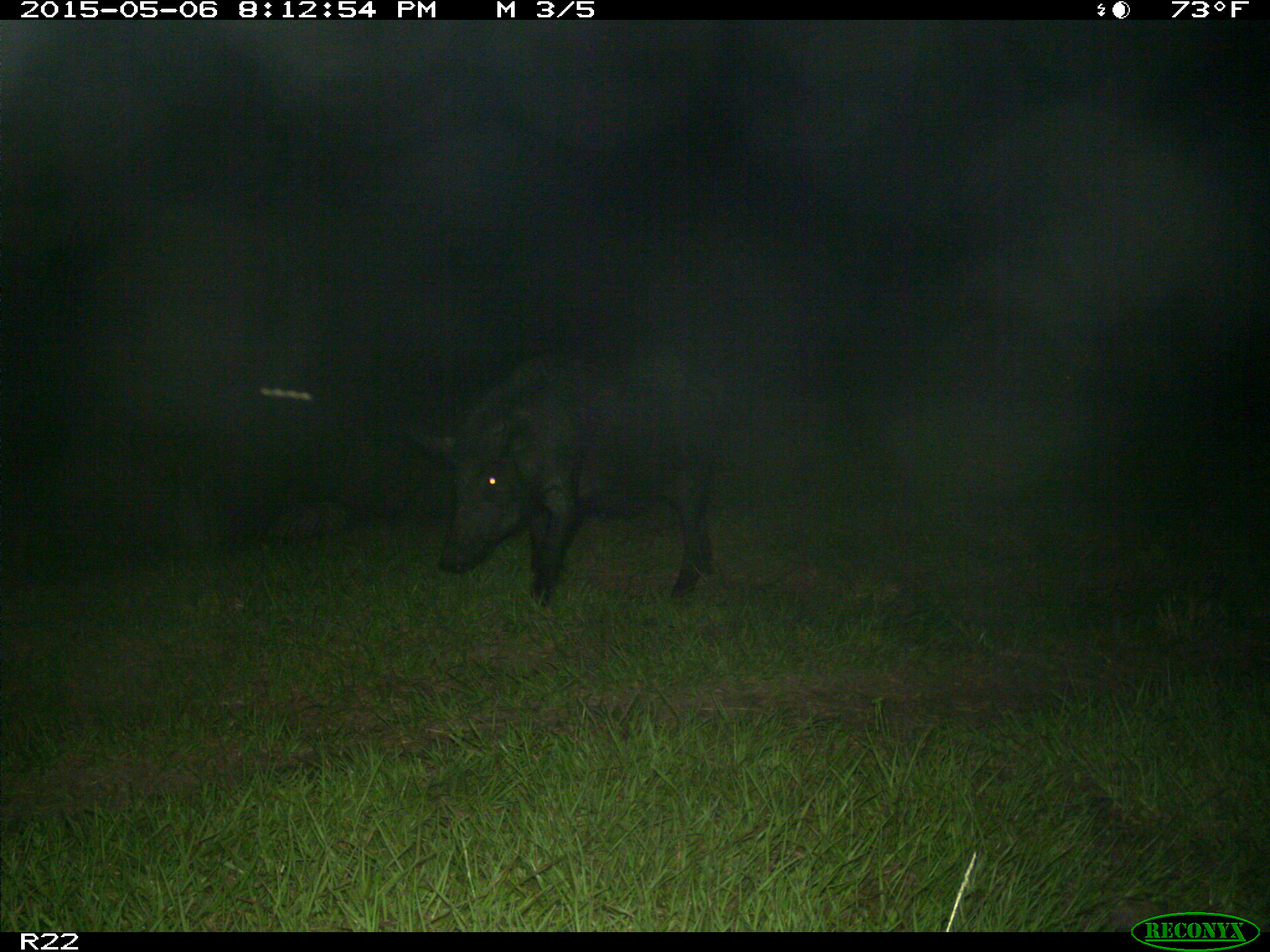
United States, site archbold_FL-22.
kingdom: Animalia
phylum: Chordata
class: Mammalia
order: Artiodactyla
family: Suidae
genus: Sus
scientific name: Sus scrofa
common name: wild boar